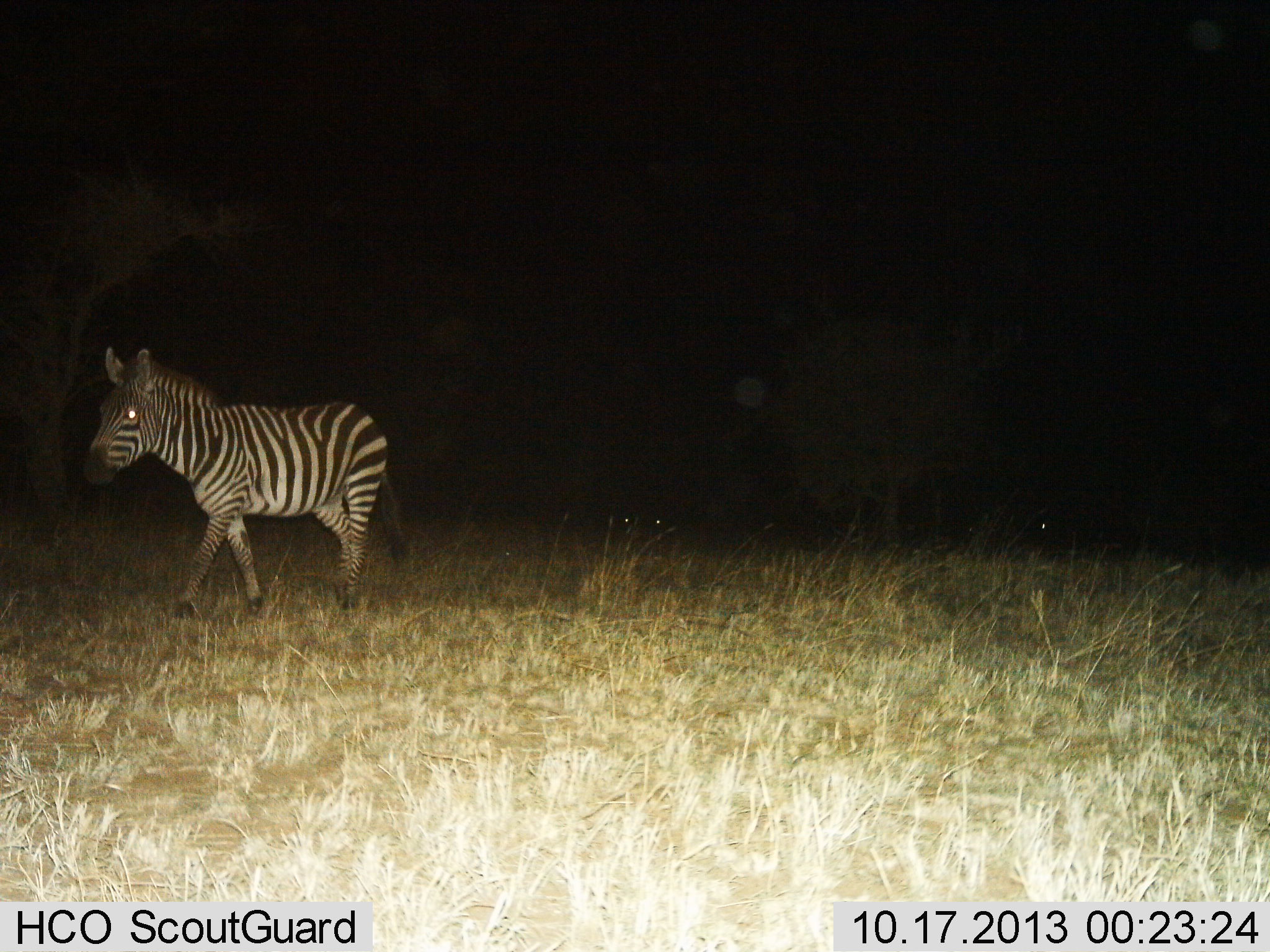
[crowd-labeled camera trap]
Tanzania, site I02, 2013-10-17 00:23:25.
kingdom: Animalia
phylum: Chordata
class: Mammalia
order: Perissodactyla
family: Equidae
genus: Equus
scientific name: Equus quagga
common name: plains zebra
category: zebra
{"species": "zebra (plains zebra) (Equus quagga)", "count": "1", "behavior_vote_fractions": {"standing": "0%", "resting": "0%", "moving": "100%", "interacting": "0%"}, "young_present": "0%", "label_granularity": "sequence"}